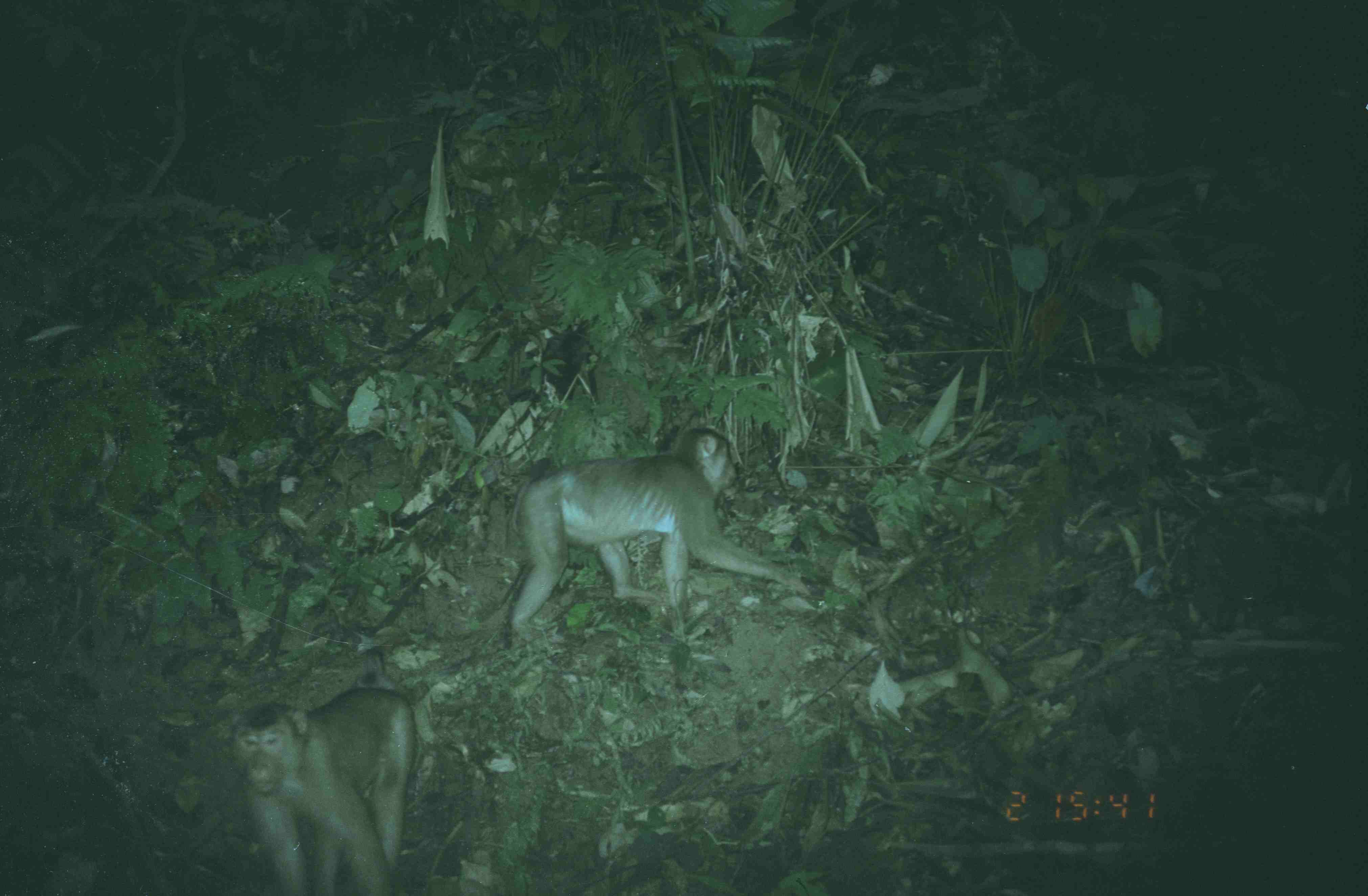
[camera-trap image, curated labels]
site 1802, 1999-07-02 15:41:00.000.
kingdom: Animalia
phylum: Chordata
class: Mammalia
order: Primates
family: Cercopithecidae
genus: Macaca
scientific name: Macaca nemestrina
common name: southern pig-tailed macaque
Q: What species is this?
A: Macaca nemestrina (southern pig-tailed macaque).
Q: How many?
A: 2.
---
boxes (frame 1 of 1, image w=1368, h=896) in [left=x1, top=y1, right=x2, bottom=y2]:
macaca nemestrina: [left=511, top=427, right=809, bottom=639]; [left=228, top=650, right=416, bottom=896]